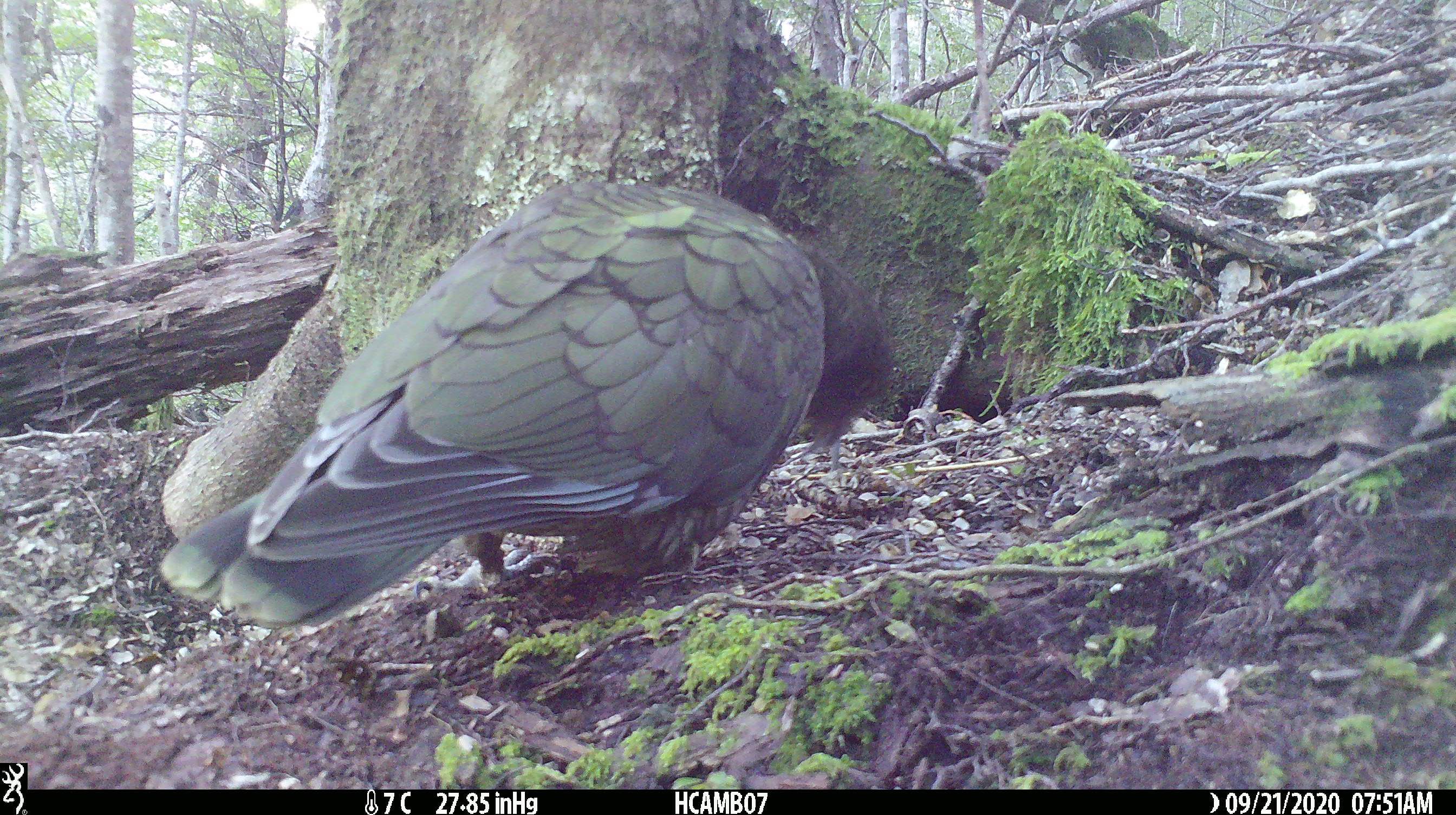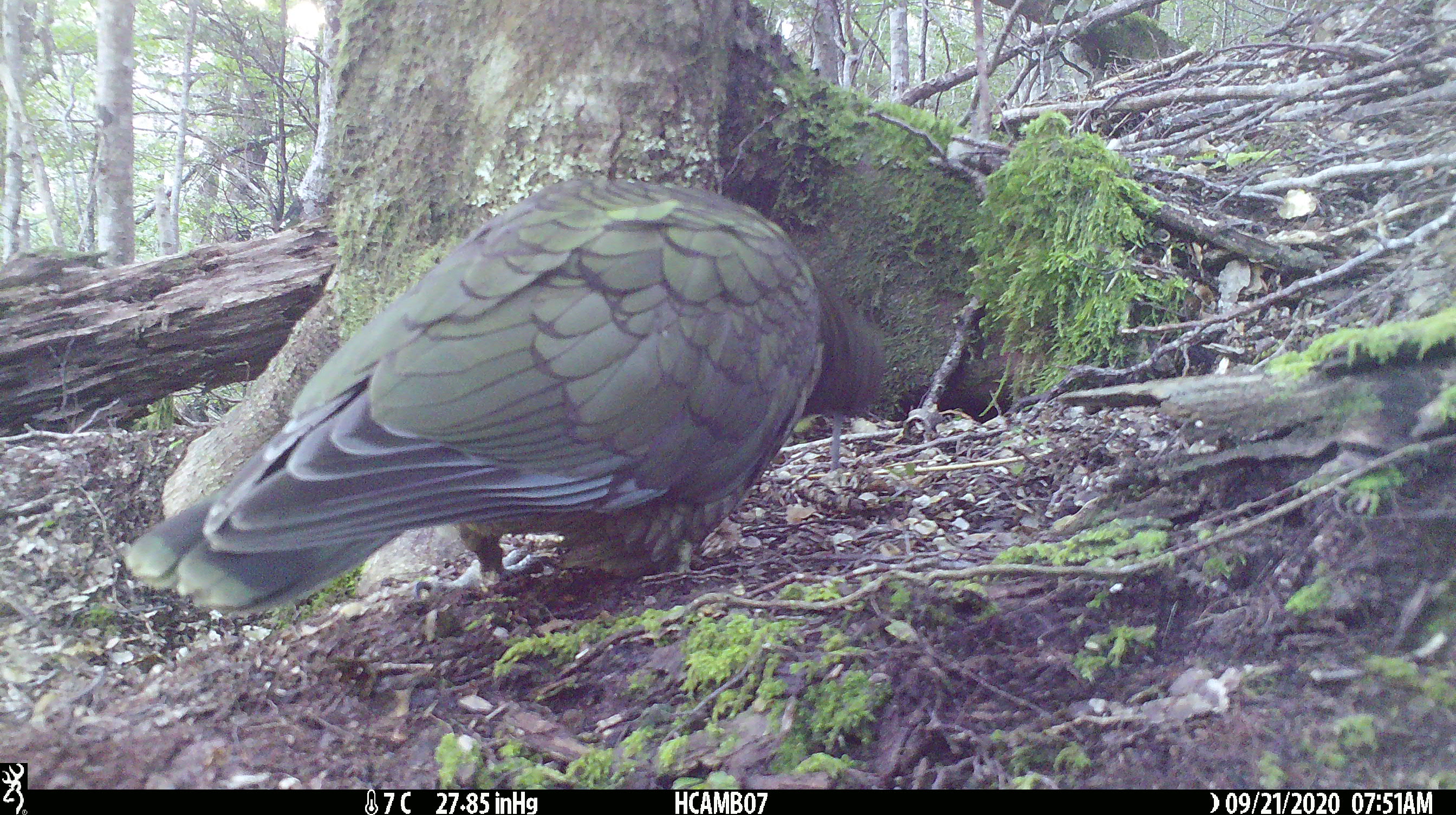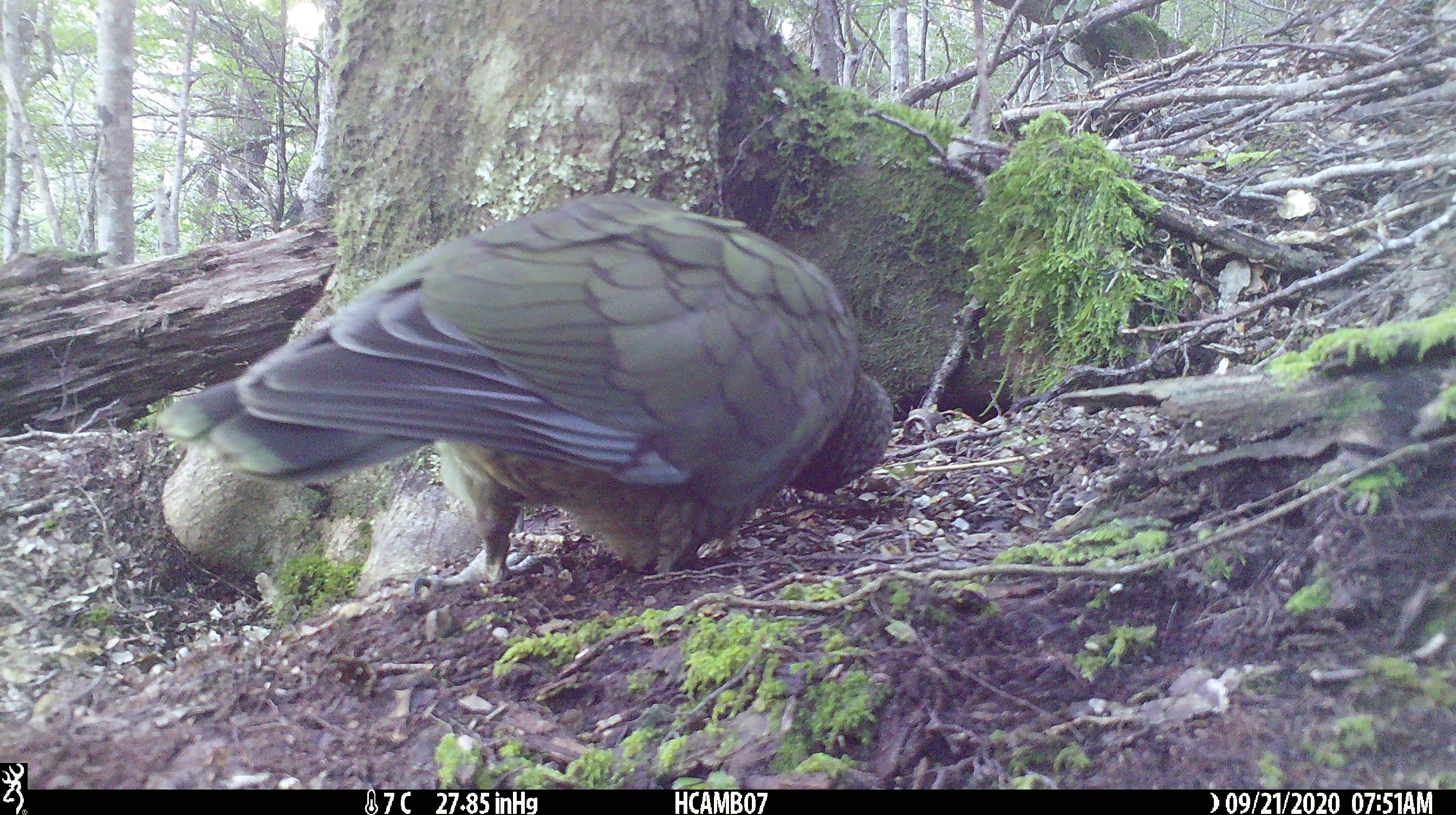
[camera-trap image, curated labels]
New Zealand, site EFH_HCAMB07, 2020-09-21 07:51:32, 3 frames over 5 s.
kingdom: Animalia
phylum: Chordata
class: Aves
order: Psittaciformes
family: Strigopidae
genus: Nestor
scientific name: Nestor notabilis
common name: kea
Kea (Nestor notabilis).